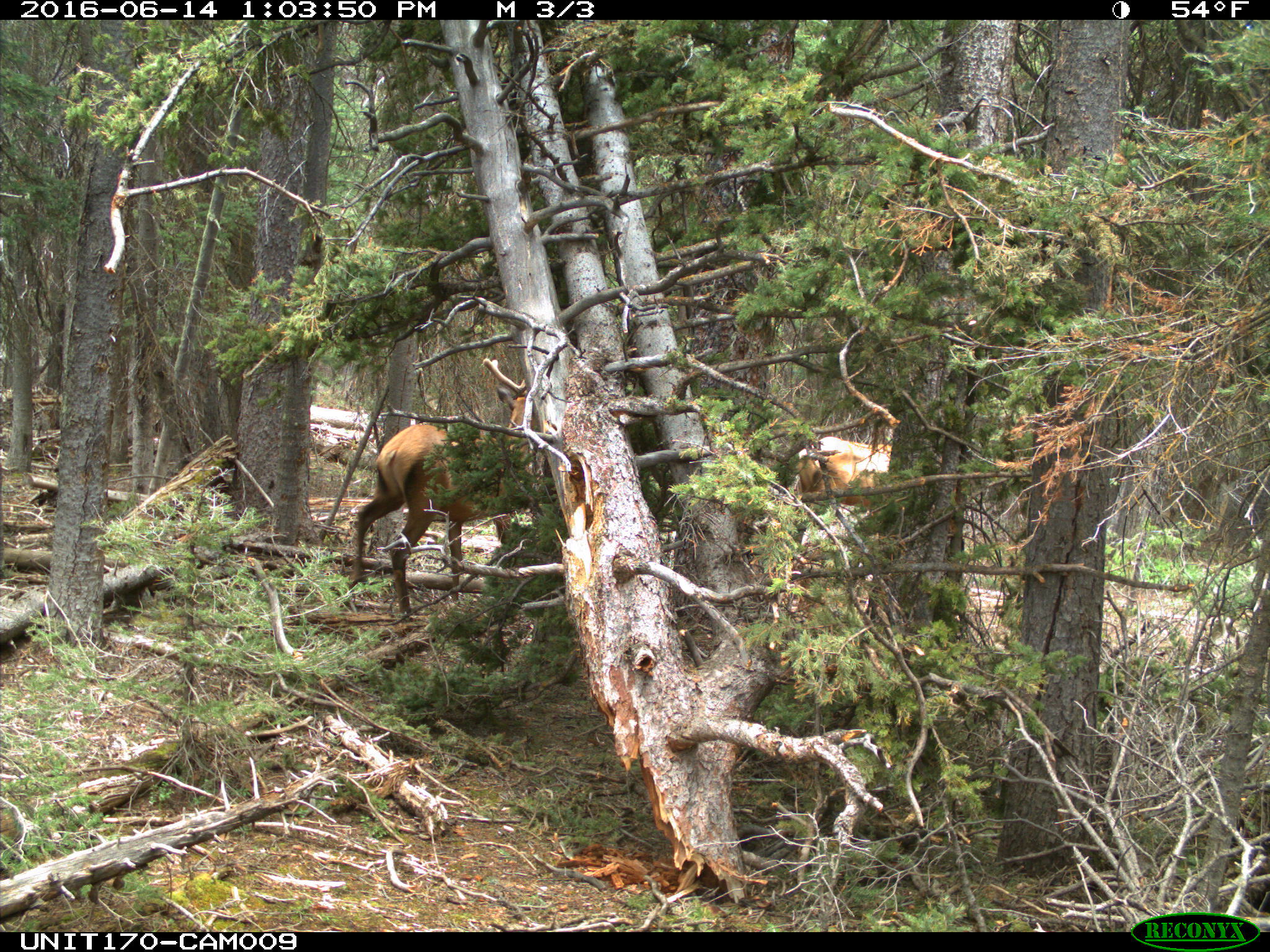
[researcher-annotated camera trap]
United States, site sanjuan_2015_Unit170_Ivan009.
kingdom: Animalia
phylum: Chordata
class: Mammalia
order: Artiodactyla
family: Cervidae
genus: Cervus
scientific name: Cervus elaphus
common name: red deer